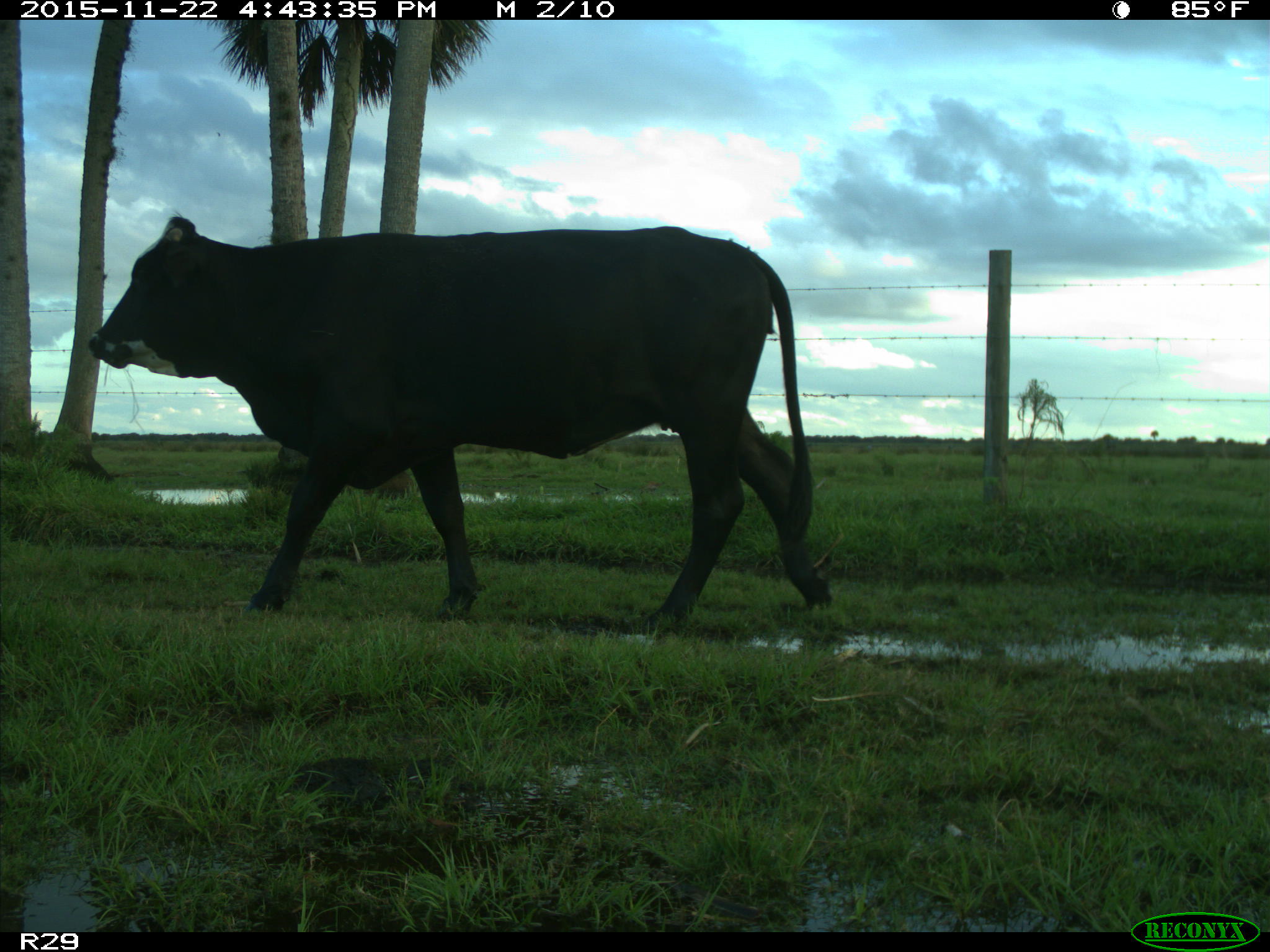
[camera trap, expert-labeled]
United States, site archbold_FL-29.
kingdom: Animalia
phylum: Chordata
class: Mammalia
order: Artiodactyla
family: Bovidae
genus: Bos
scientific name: Bos taurus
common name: domestic cow